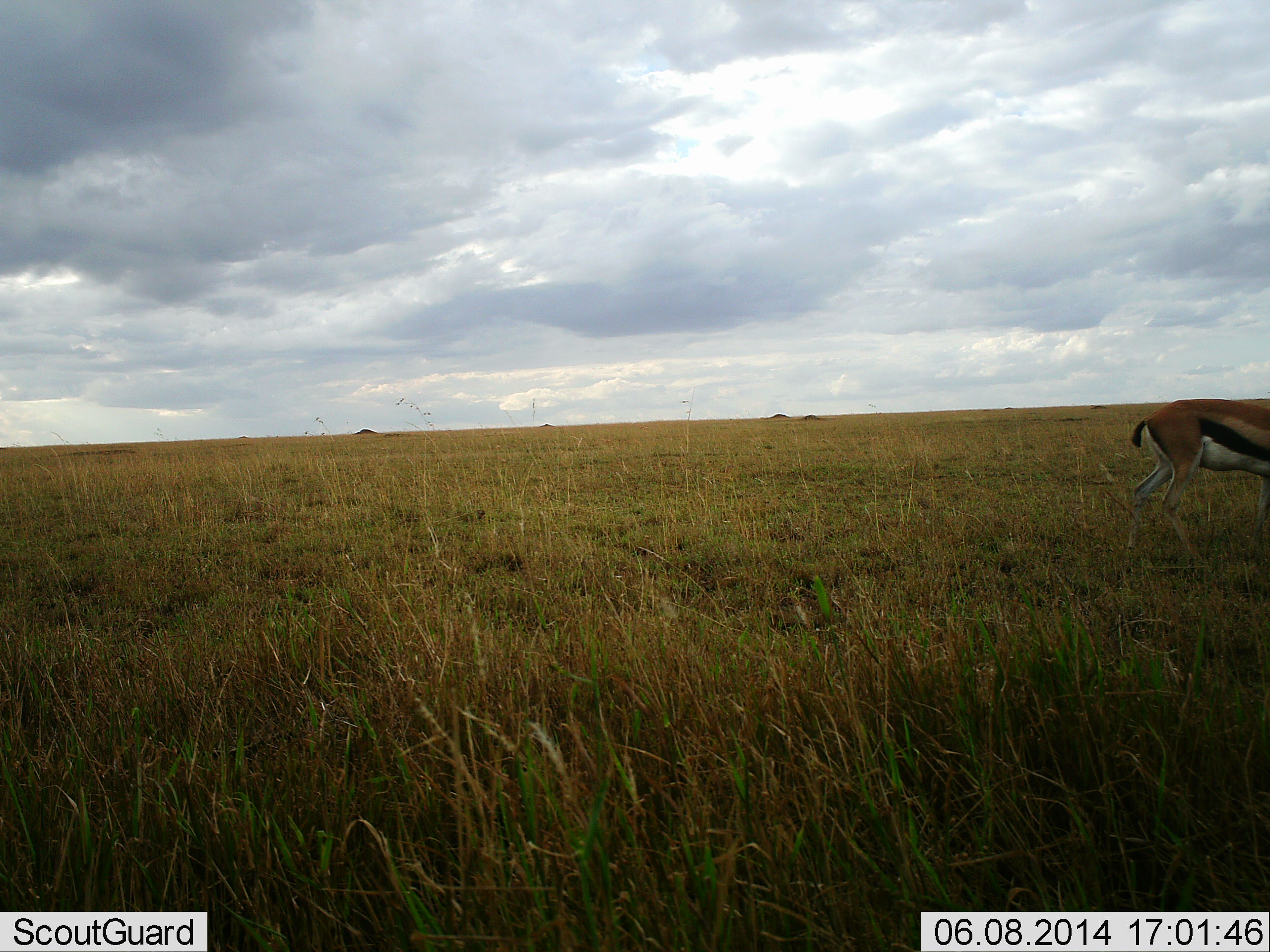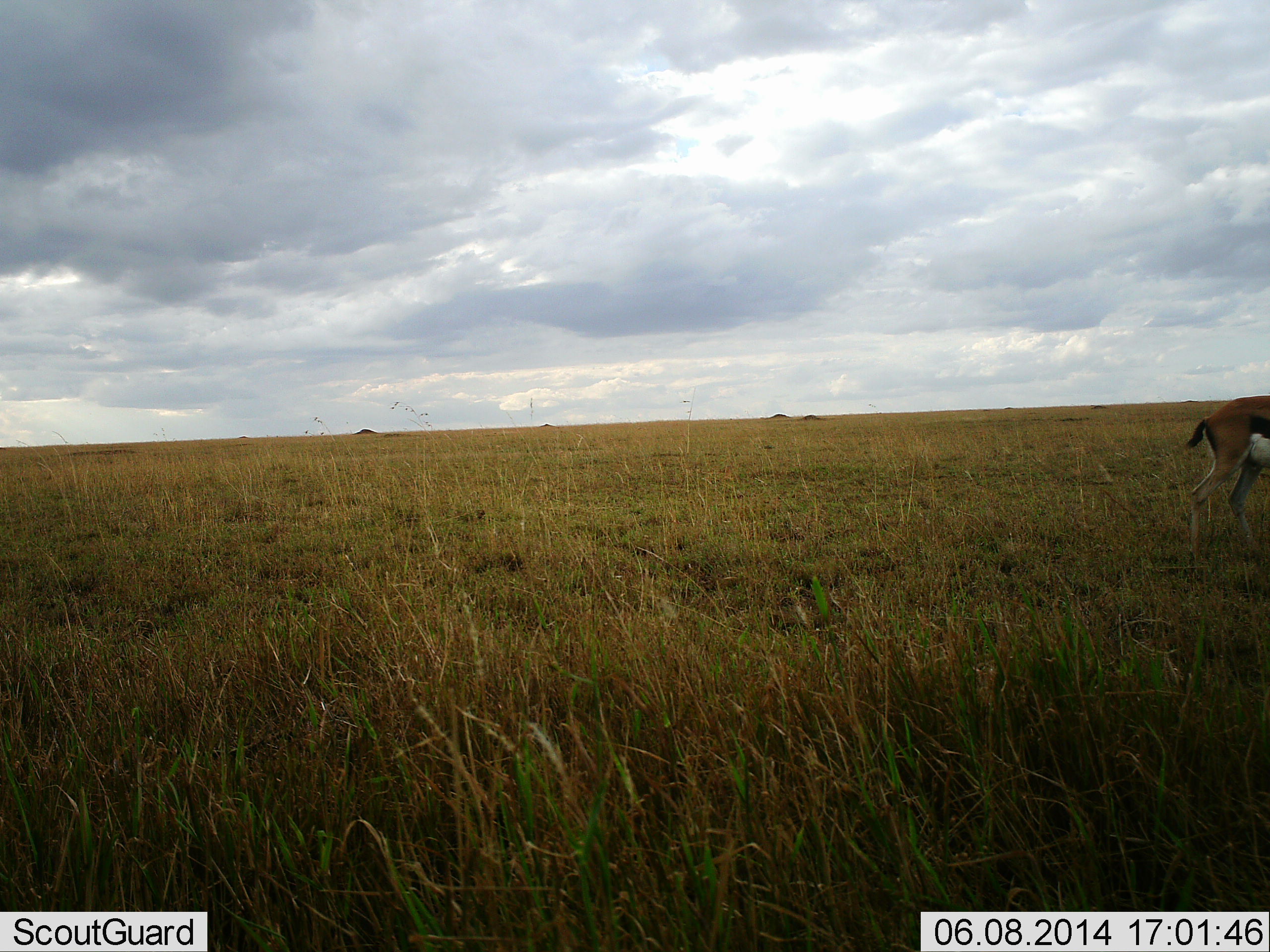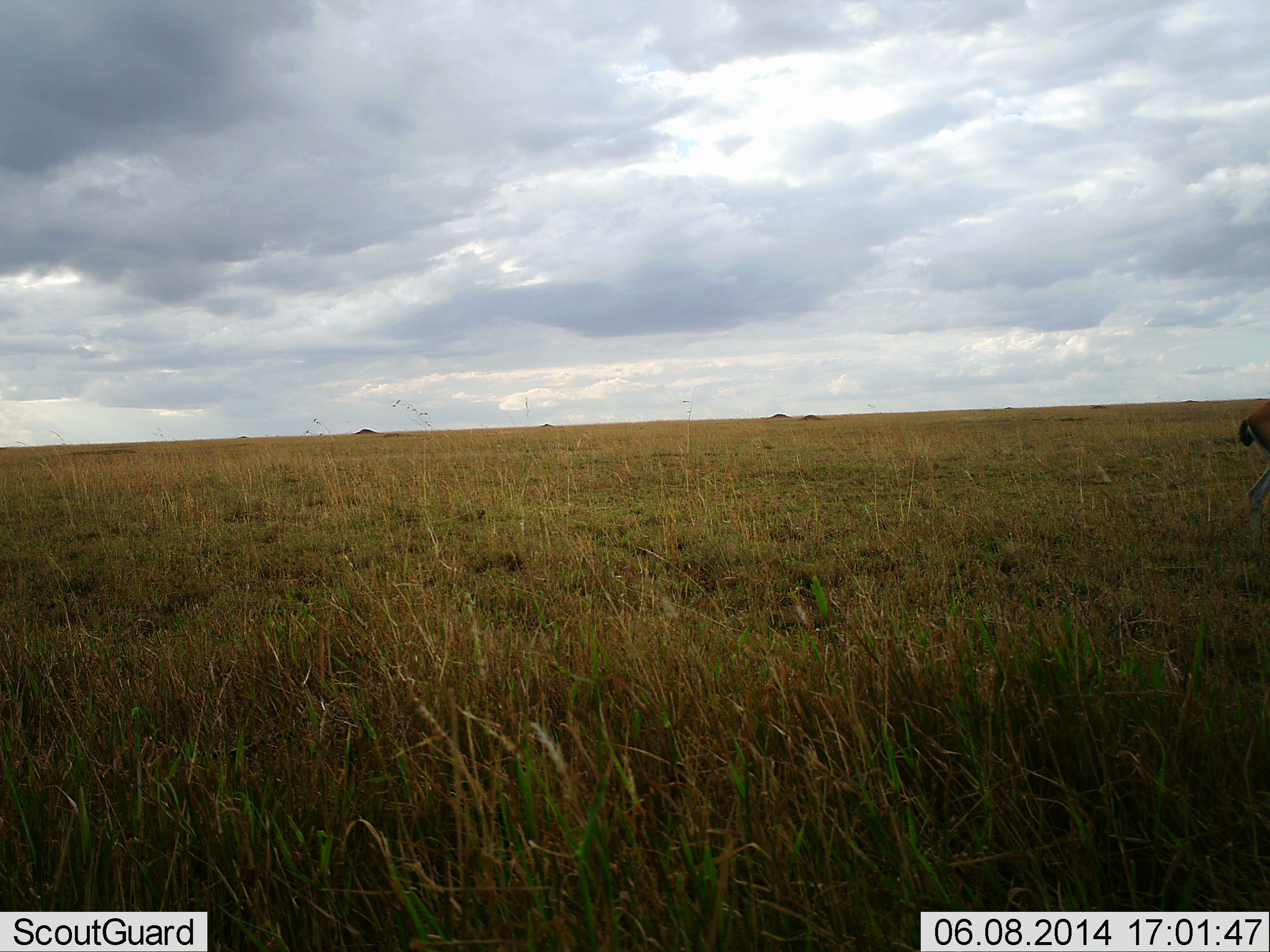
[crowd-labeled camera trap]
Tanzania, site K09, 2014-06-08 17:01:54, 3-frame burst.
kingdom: Animalia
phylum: Chordata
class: Mammalia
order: Artiodactyla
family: Bovidae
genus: Eudorcas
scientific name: Eudorcas thomsonii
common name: thomson's gazelle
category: gazellethomsons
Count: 1.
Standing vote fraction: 10%.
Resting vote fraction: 0%.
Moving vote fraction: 80%.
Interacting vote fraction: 0%.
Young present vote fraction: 0%.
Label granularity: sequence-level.